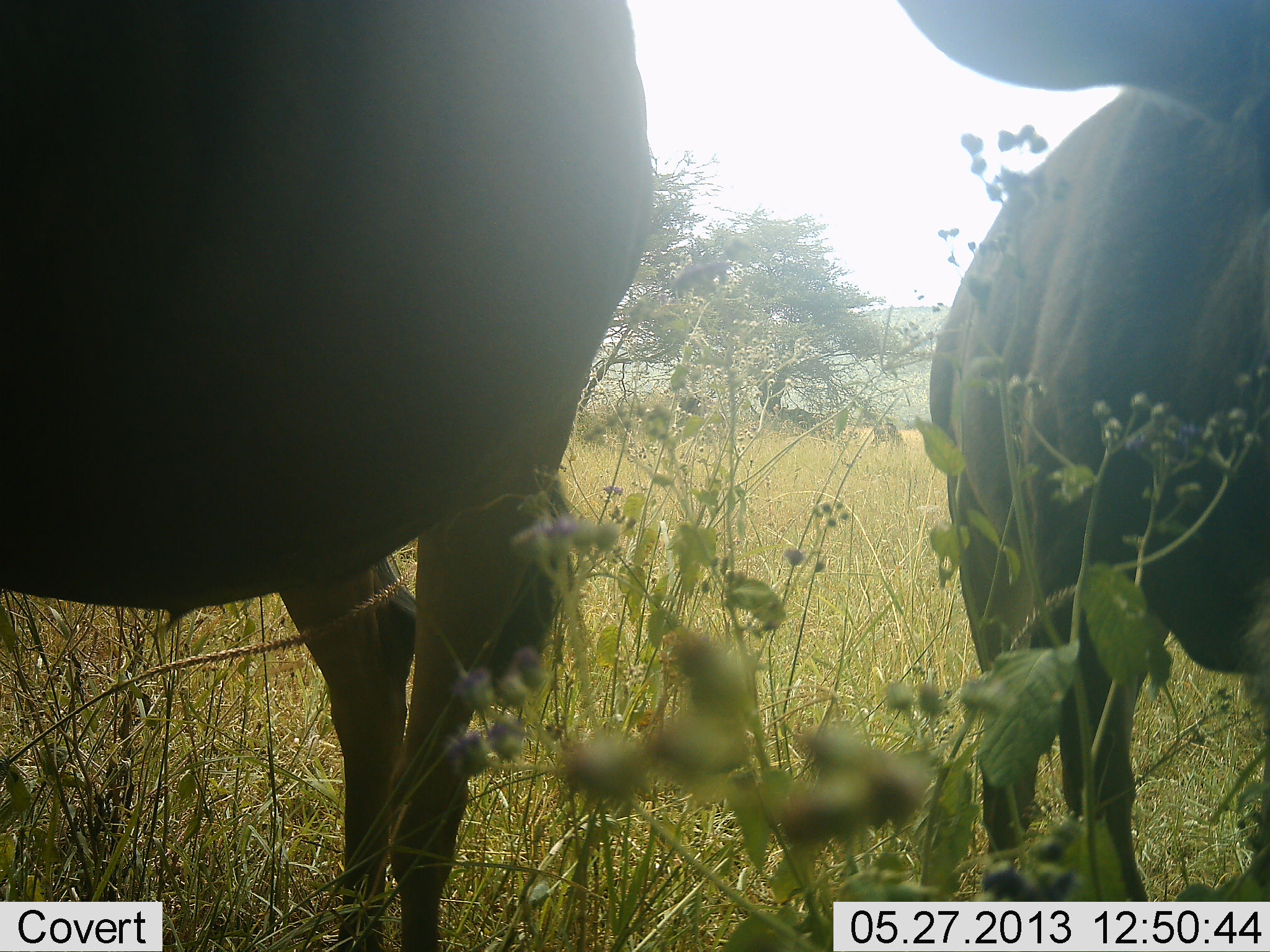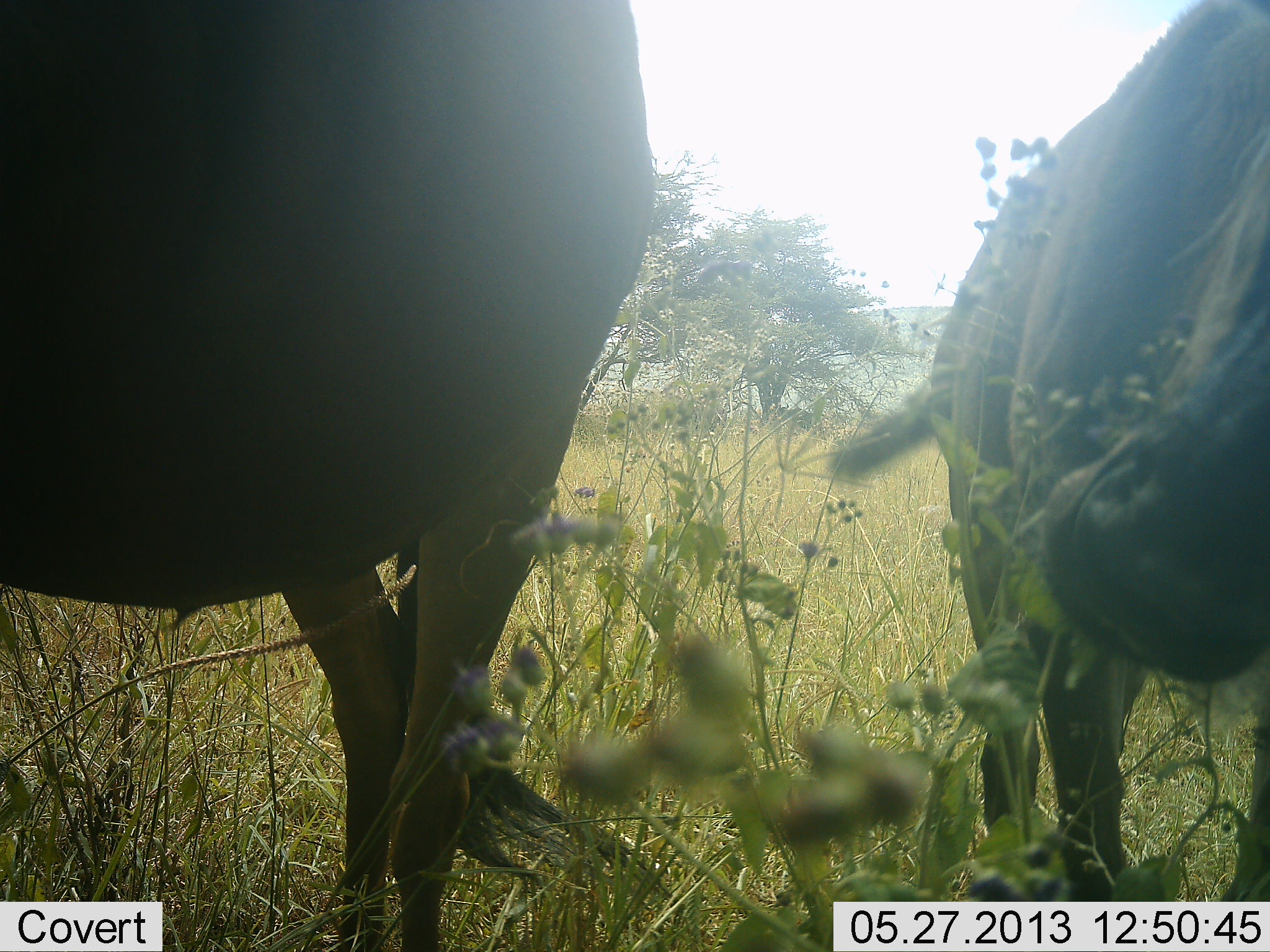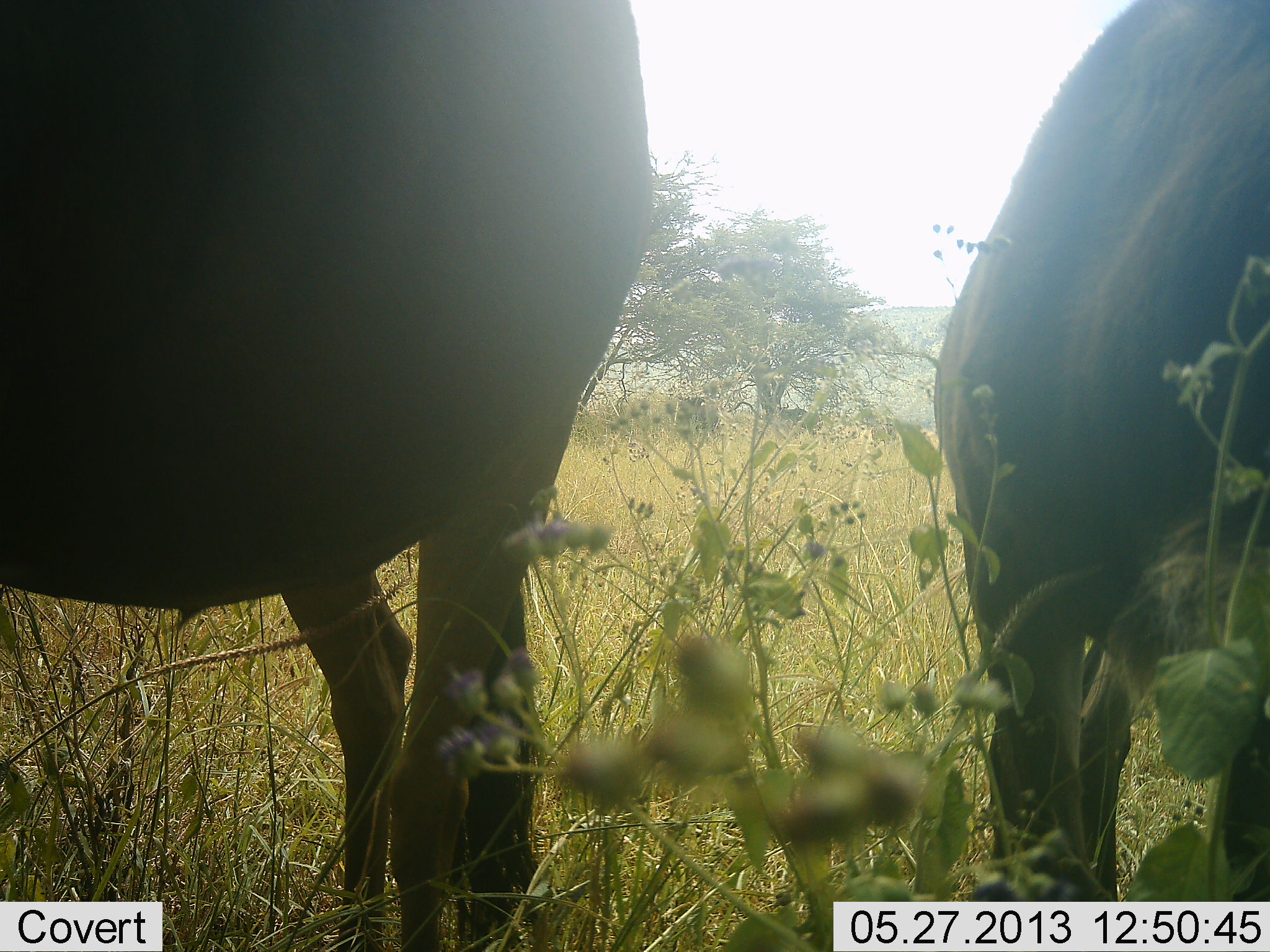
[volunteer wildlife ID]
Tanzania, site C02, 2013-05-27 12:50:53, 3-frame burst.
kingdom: Animalia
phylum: Chordata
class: Mammalia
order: Artiodactyla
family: Bovidae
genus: Connochaetes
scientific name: Connochaetes taurinus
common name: blue wildebeest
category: wildebeest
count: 2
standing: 90%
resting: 0%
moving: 0%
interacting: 0%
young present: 0%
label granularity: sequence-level